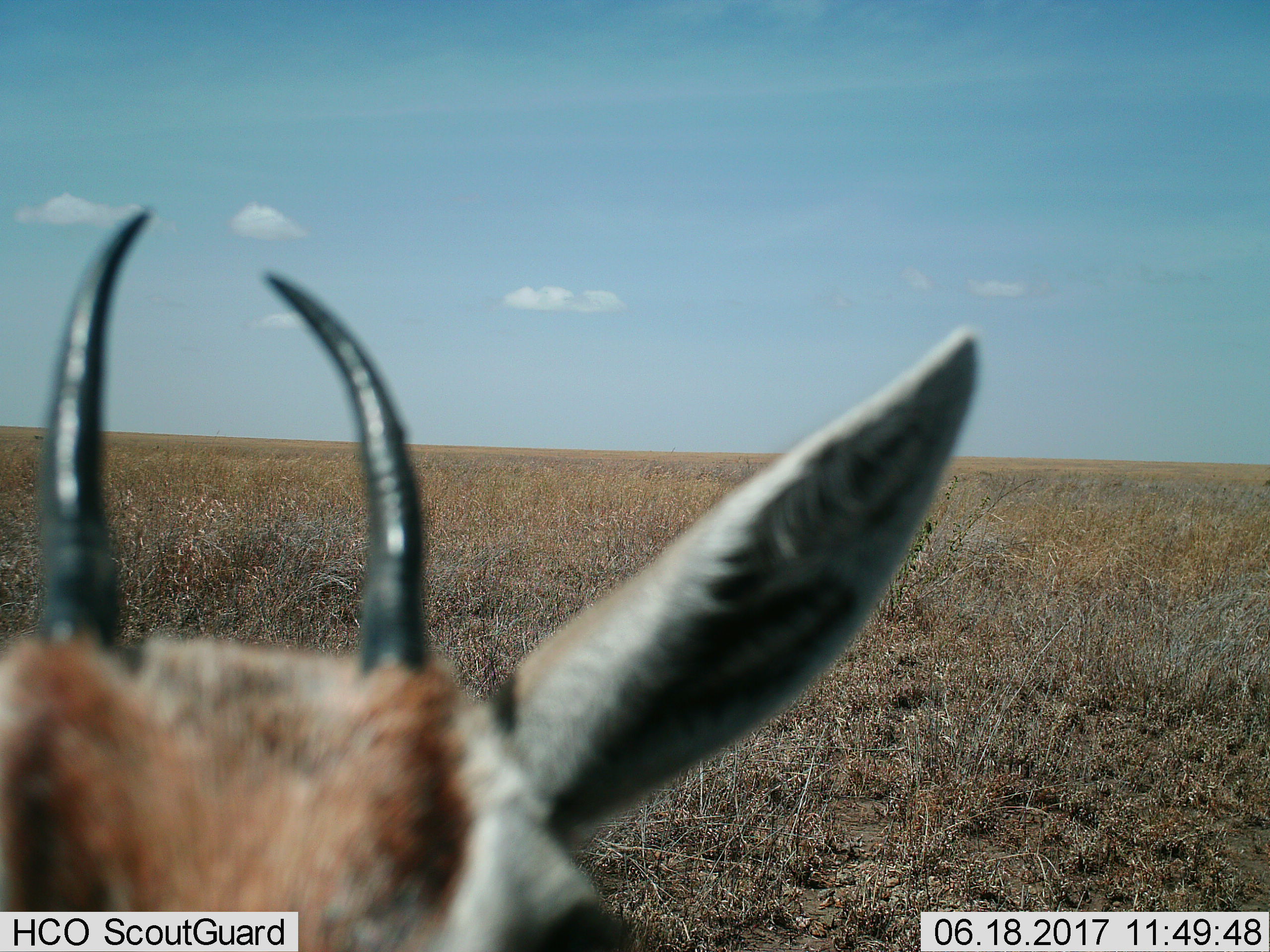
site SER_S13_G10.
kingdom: Animalia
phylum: Chordata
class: Mammalia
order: Artiodactyla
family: Bovidae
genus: Eudorcas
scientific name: Eudorcas thomsonii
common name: thomson's gazelle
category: gazellethomsons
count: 1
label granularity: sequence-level